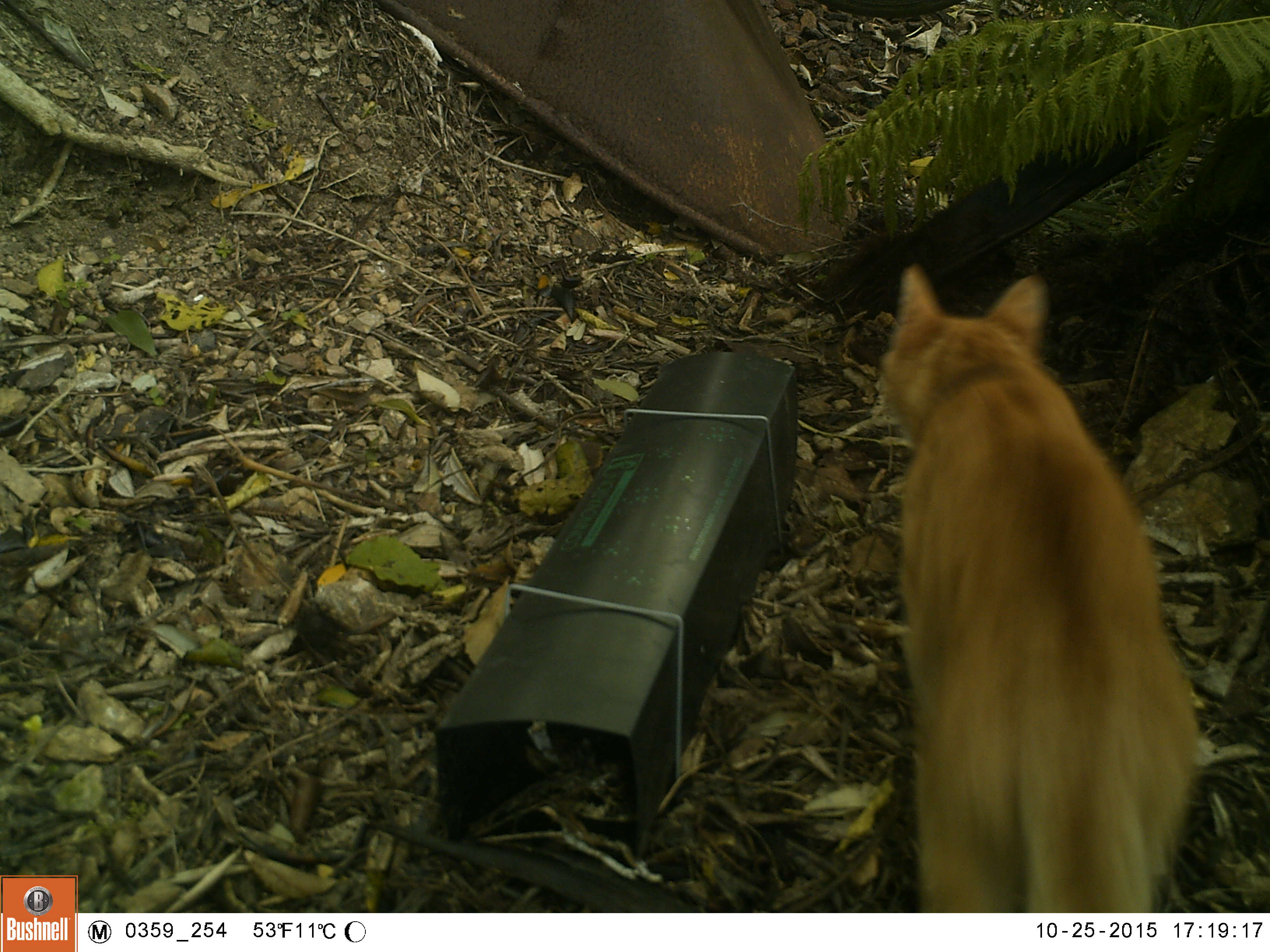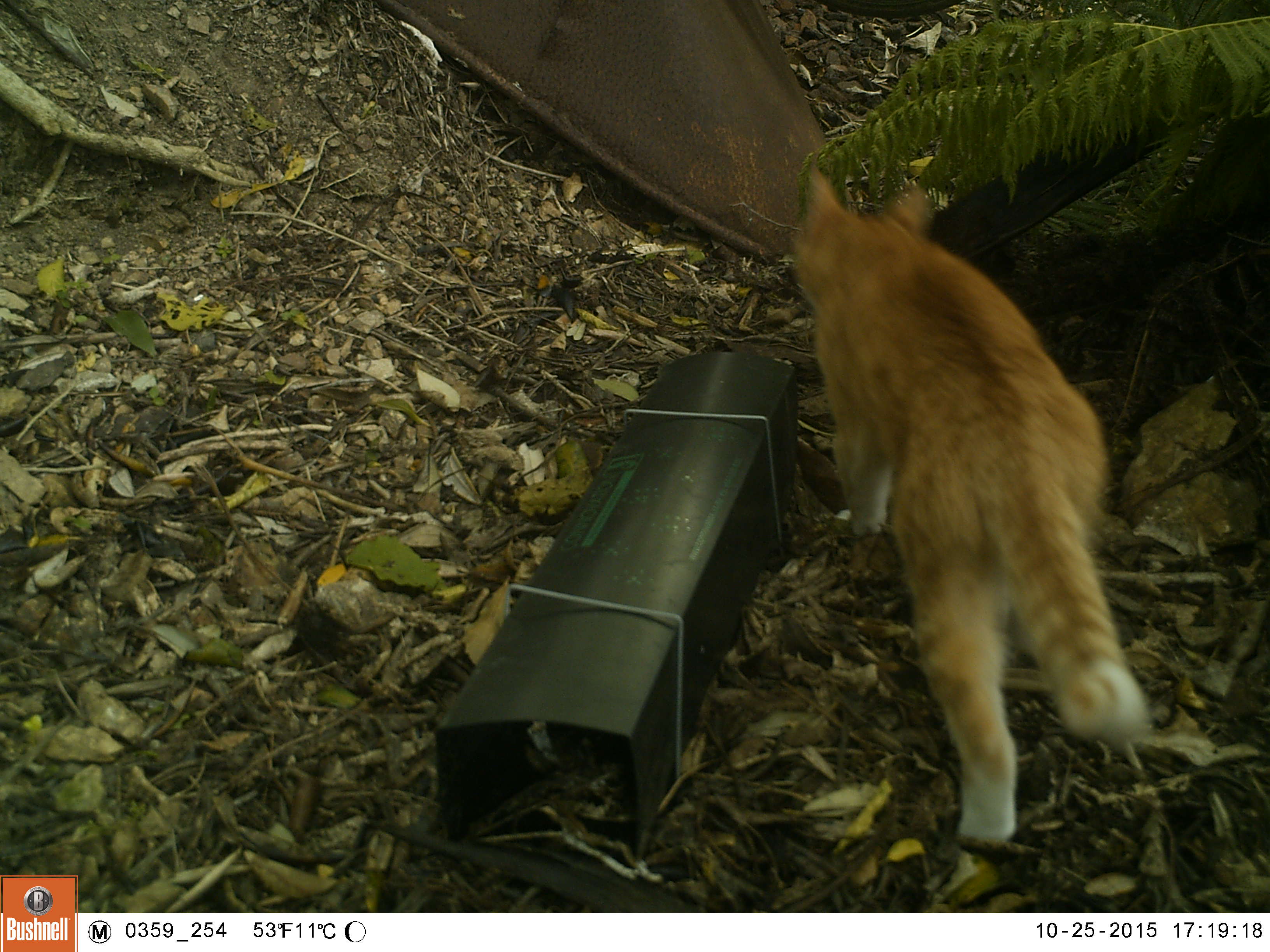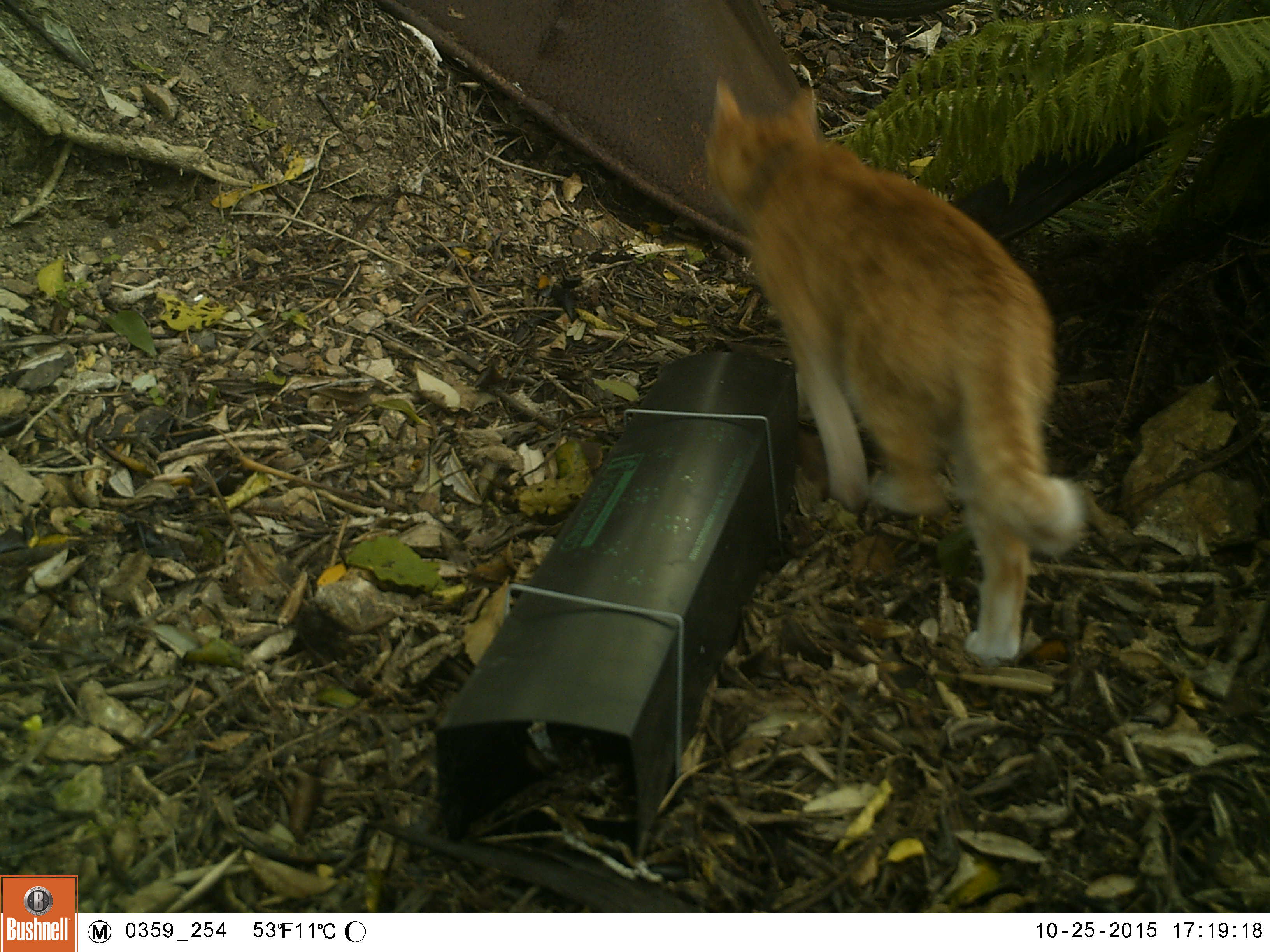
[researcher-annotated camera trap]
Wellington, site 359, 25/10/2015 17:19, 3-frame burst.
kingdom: Animalia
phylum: Chordata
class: Mammalia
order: Carnivora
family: Felidae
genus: Felis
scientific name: Felis catus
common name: cat